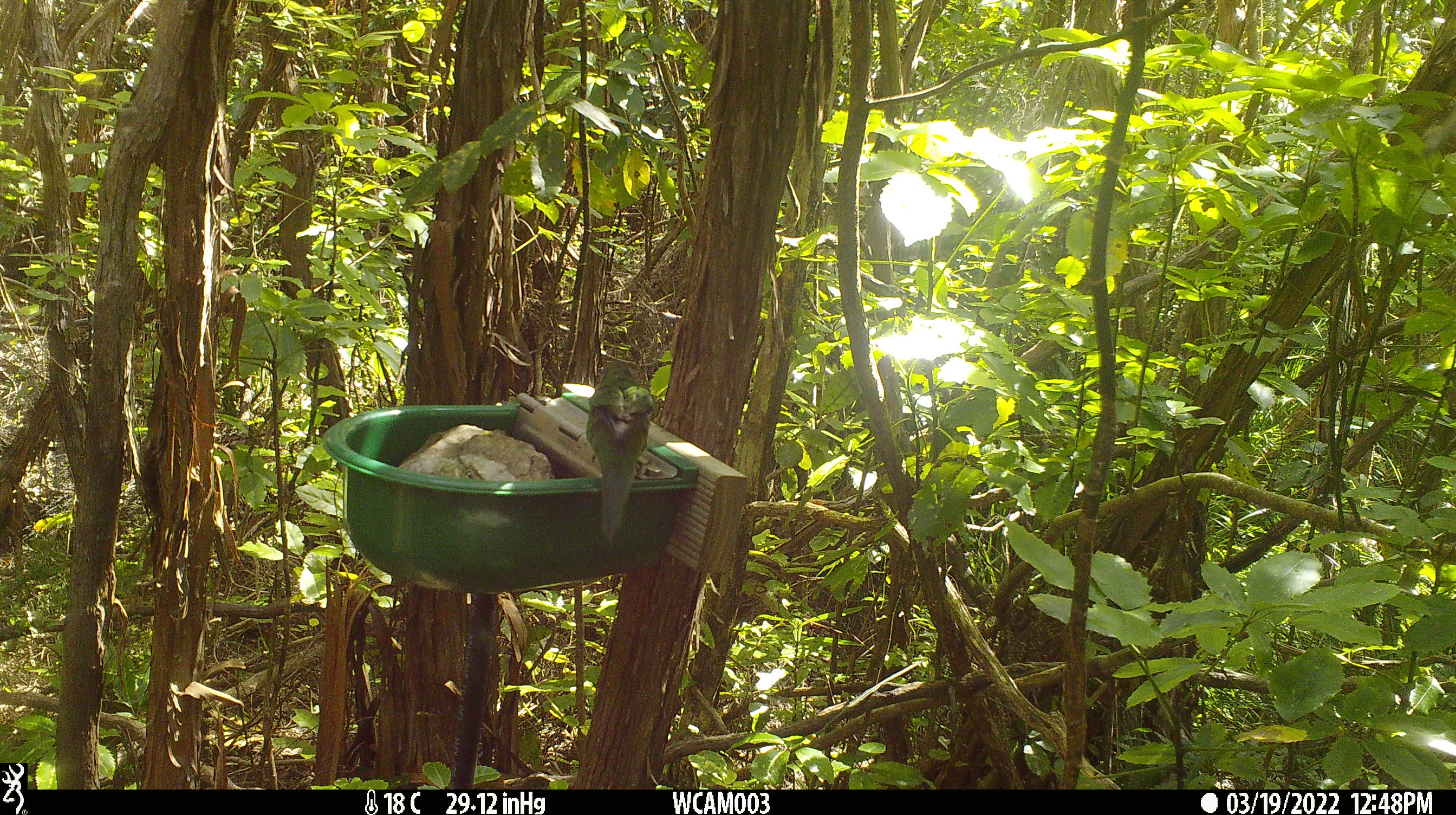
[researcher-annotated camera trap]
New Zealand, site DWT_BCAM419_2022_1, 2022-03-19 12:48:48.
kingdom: Animalia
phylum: Chordata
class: Aves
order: Psittaciformes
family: Psittaculidae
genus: Cyanoramphus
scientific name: Cyanoramphus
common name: parakeet